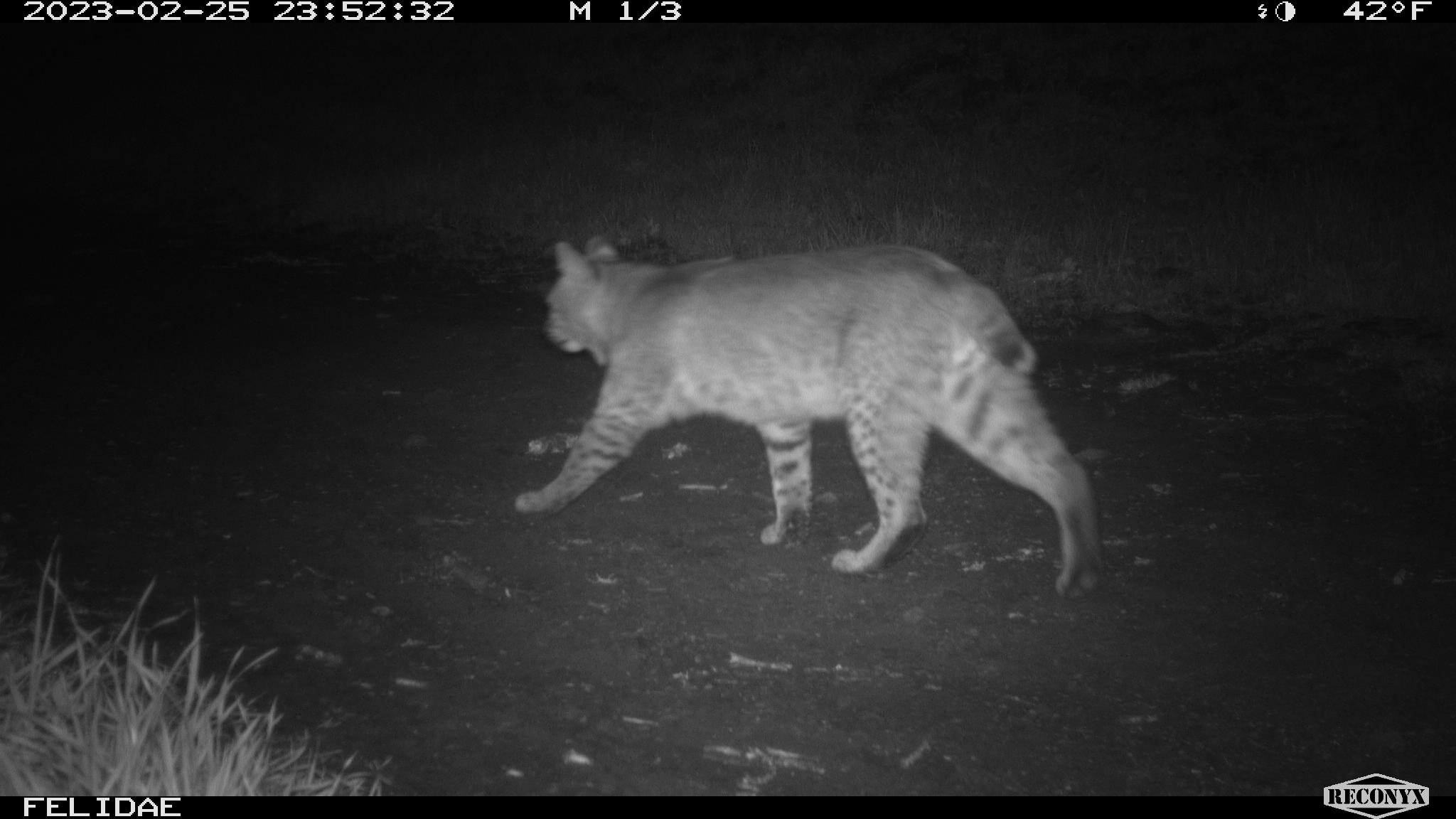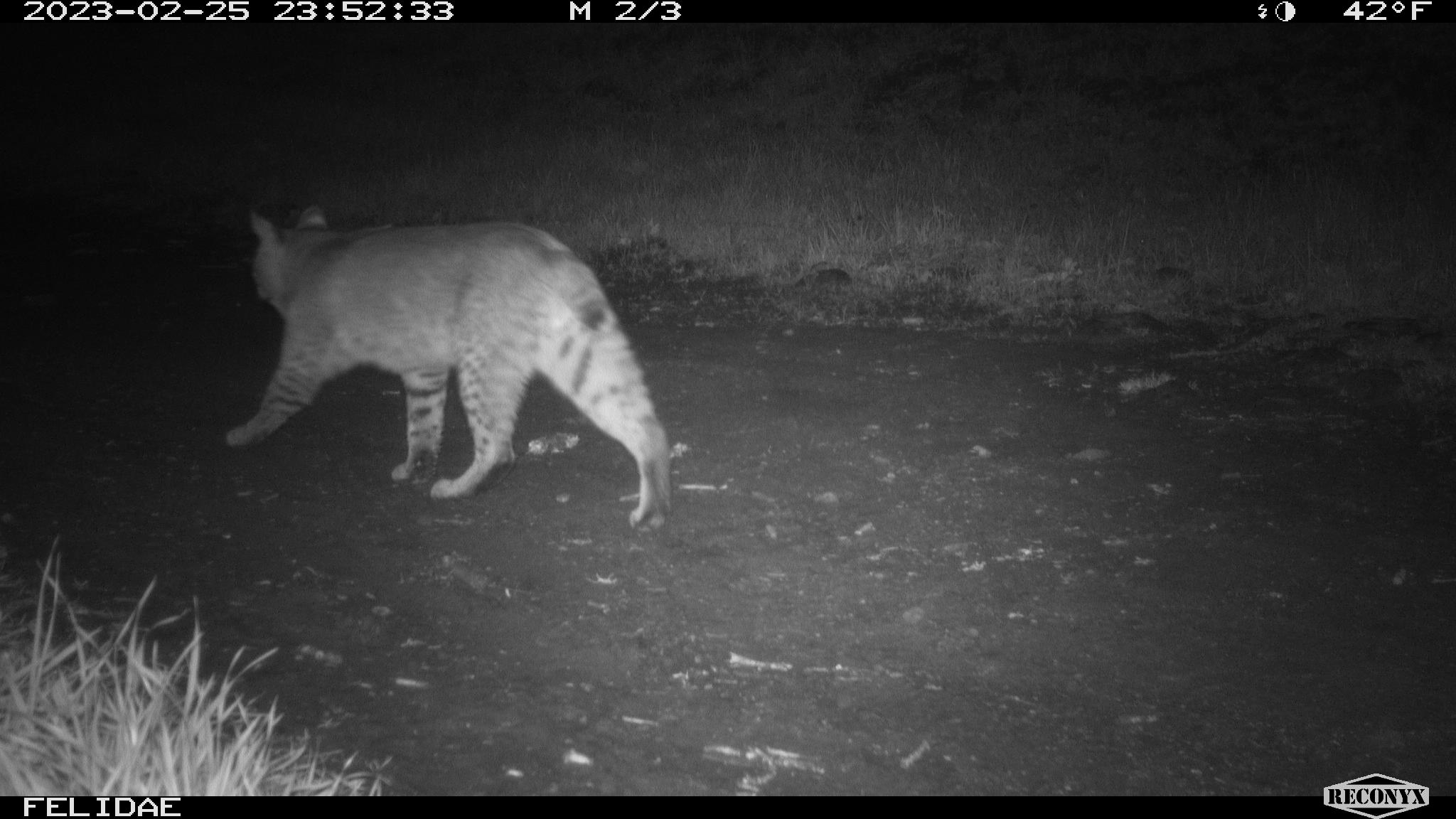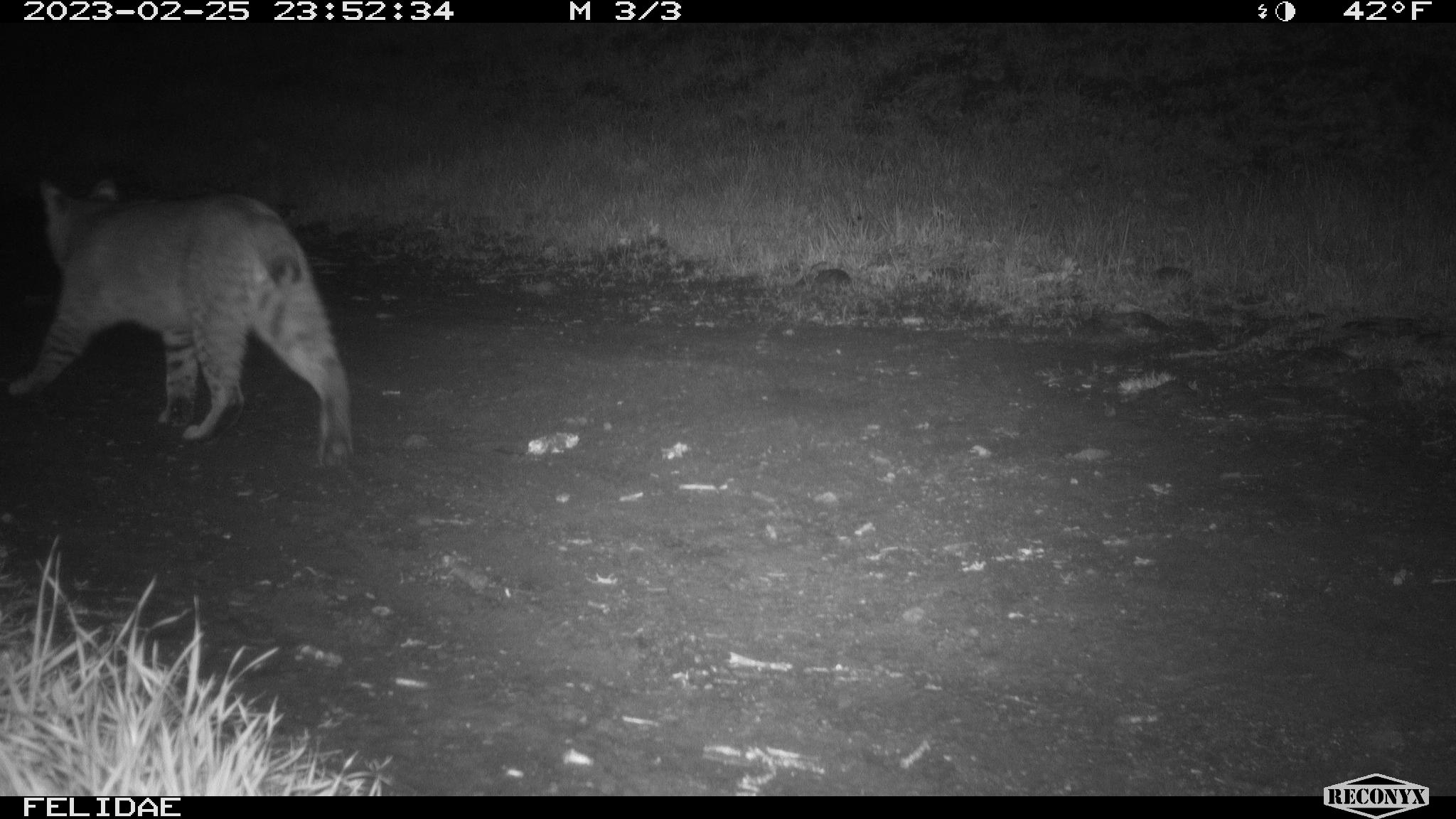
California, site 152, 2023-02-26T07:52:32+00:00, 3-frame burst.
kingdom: Animalia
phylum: Chordata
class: Mammalia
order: Carnivora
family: Felidae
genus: Lynx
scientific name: Lynx rufus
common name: bobcat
Bobcat (Lynx rufus).